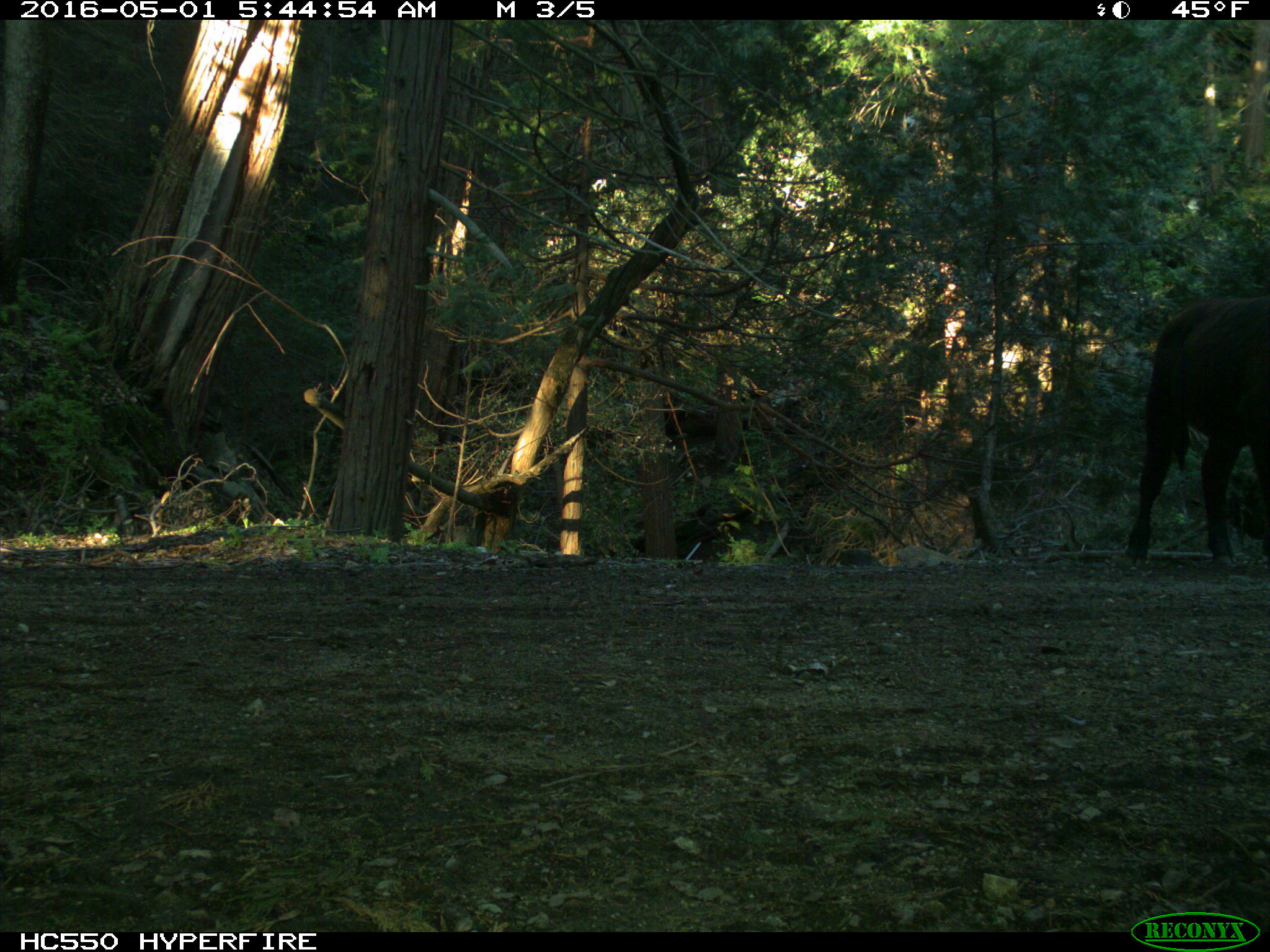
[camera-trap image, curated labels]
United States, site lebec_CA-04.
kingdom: Animalia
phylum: Chordata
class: Mammalia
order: Artiodactyla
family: Bovidae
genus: Bos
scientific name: Bos taurus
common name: domestic cow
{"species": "Bos taurus (domestic cow)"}